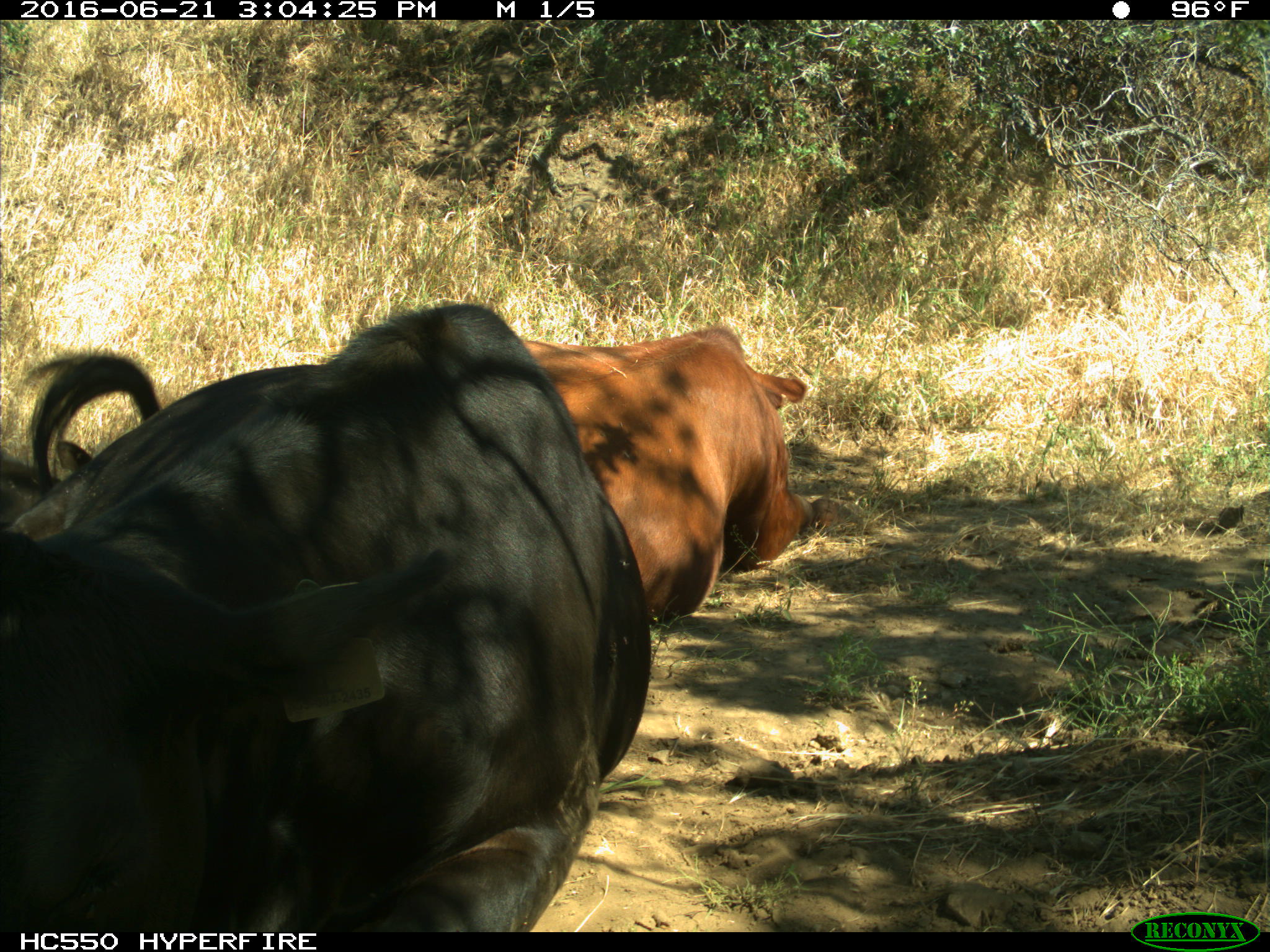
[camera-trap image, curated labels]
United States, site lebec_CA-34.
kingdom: Animalia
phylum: Chordata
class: Mammalia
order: Artiodactyla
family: Bovidae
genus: Bos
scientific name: Bos taurus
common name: domestic cow